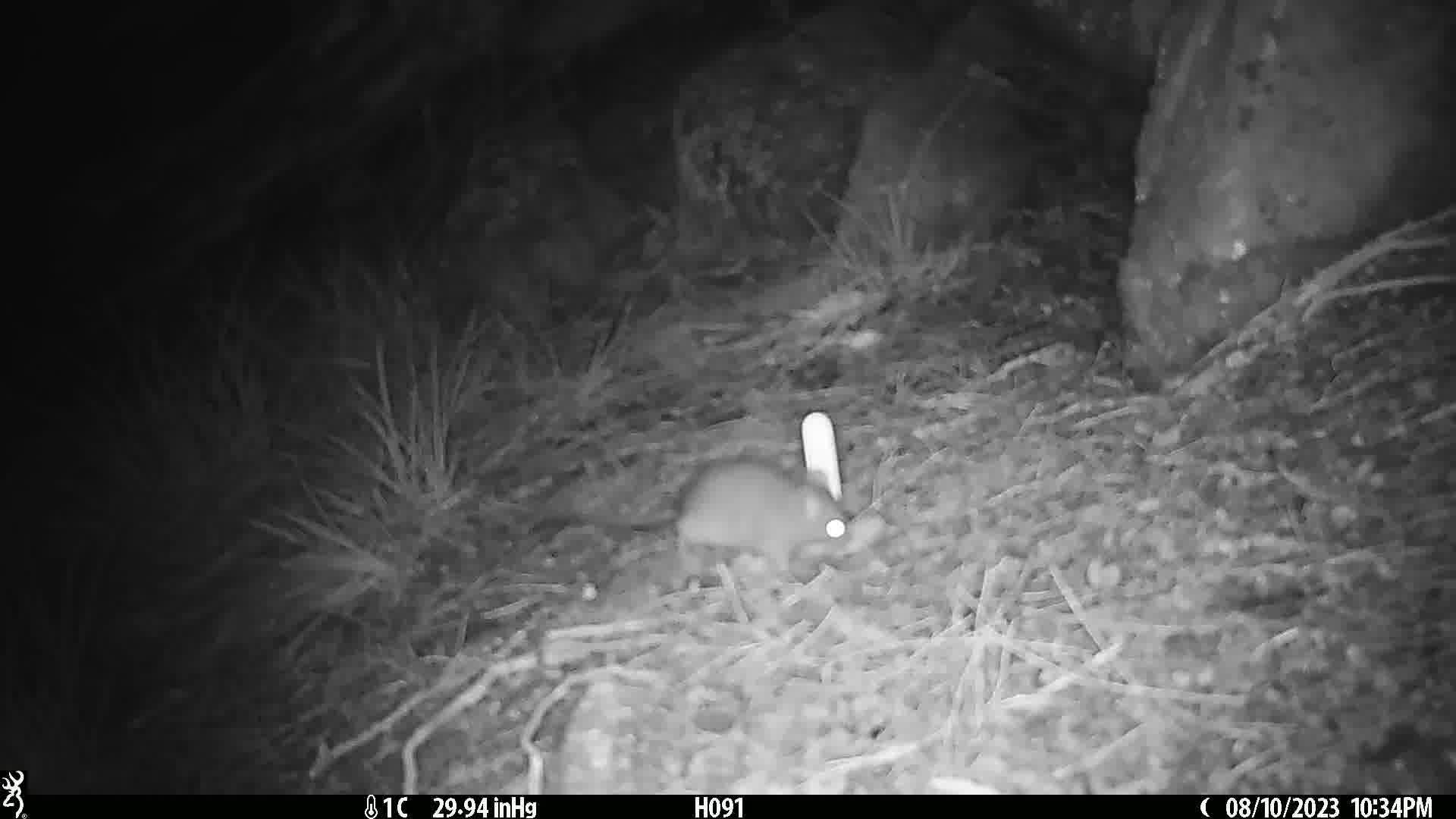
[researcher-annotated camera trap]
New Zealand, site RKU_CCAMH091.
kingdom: Animalia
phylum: Chordata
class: Mammalia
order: Rodentia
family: Muridae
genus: Rattus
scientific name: Rattus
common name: rat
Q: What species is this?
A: Rat (Rattus).